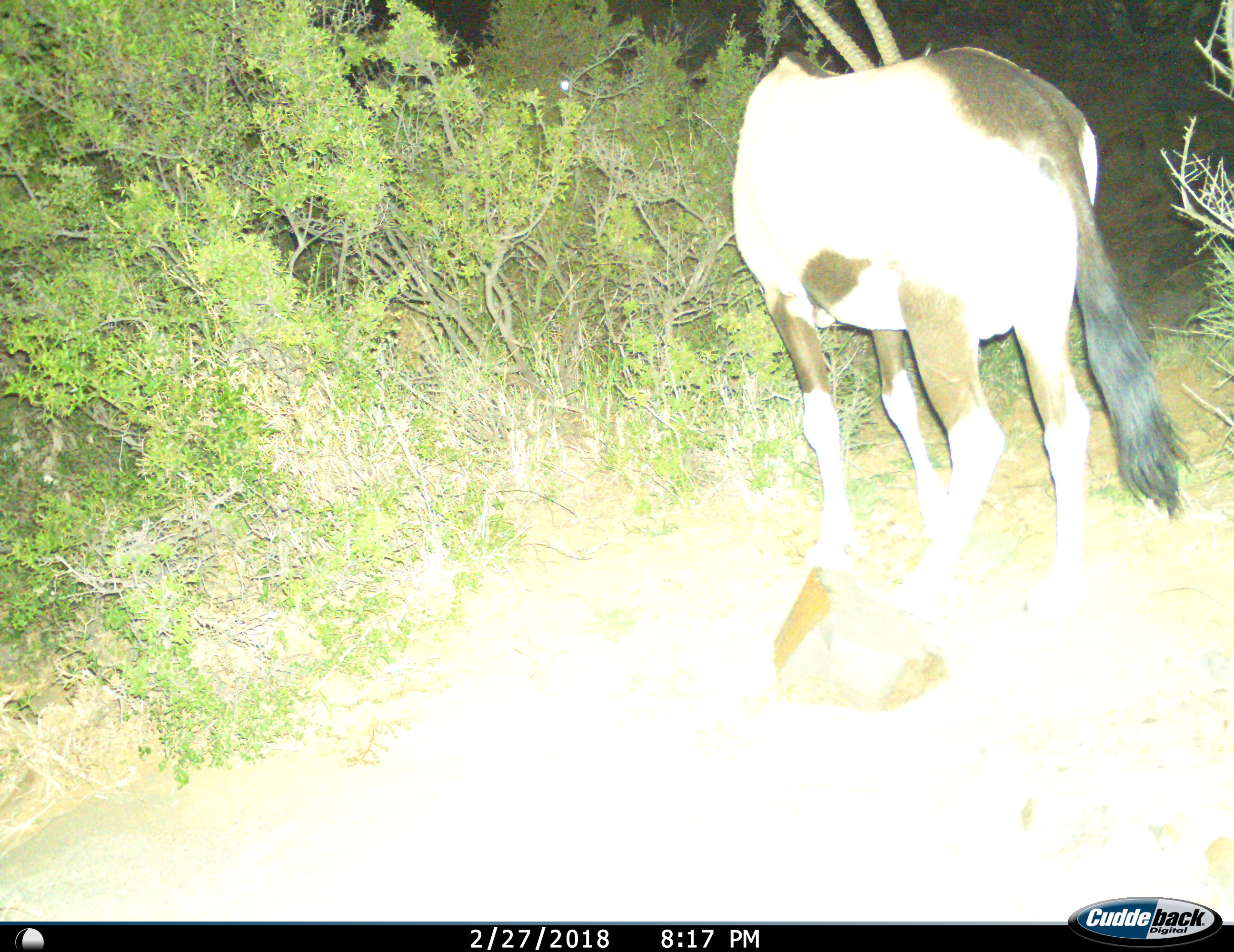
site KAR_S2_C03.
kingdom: Animalia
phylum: Chordata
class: Mammalia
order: Artiodactyla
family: Bovidae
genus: Oryx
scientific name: Oryx gazella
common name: gemsbok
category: oryx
Oryx (gemsbok) (Oryx gazella), count 1. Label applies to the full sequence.